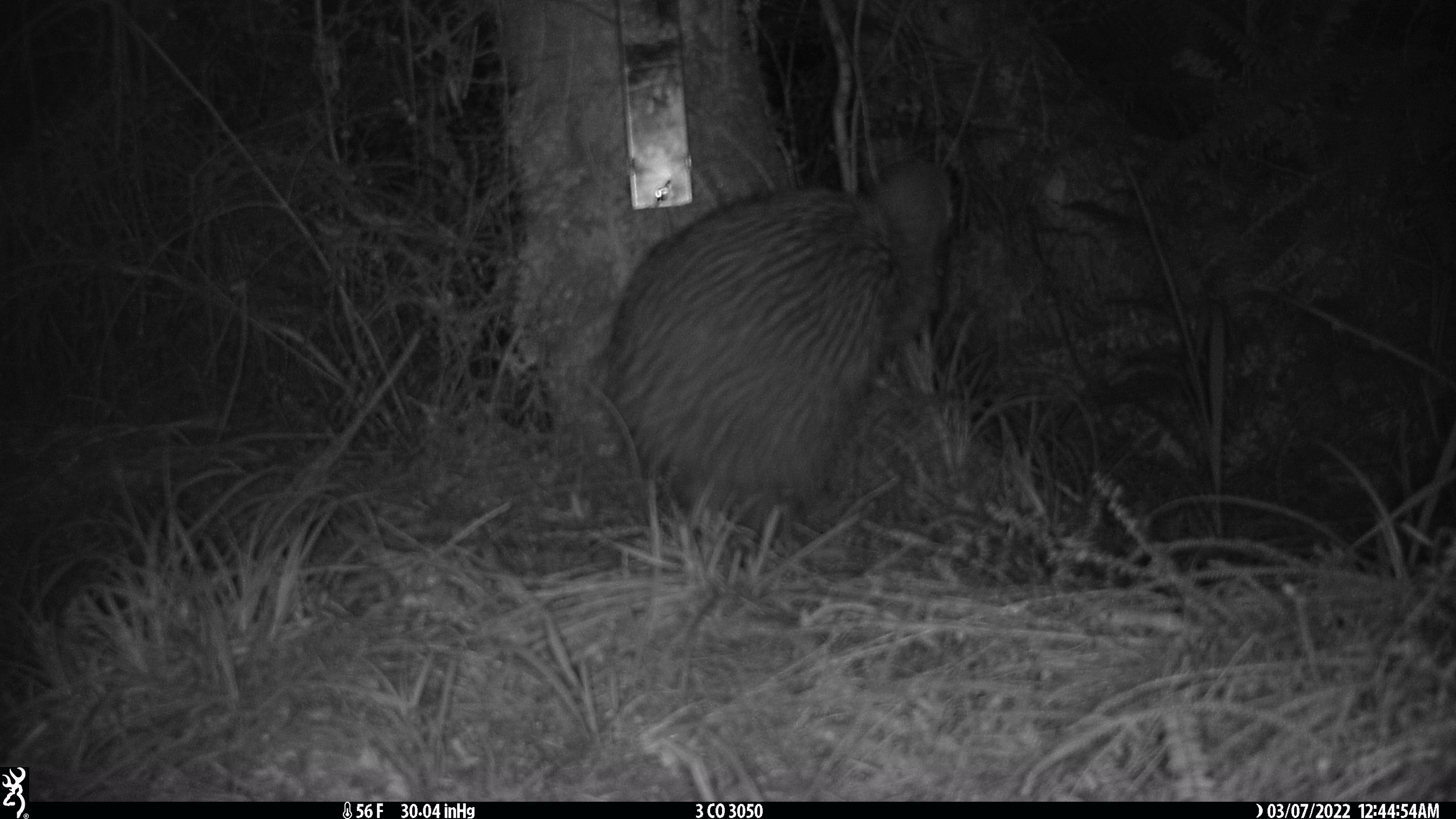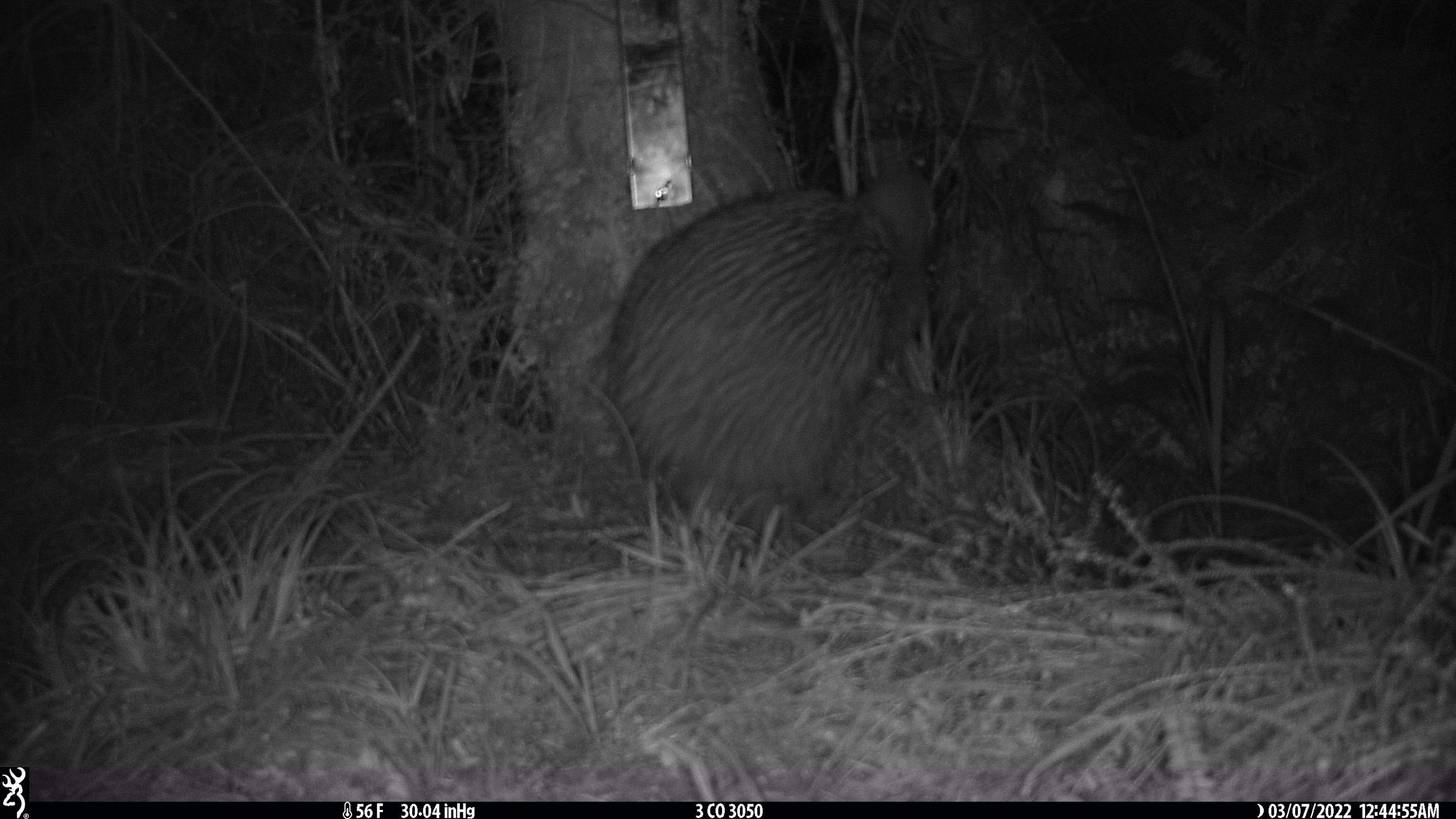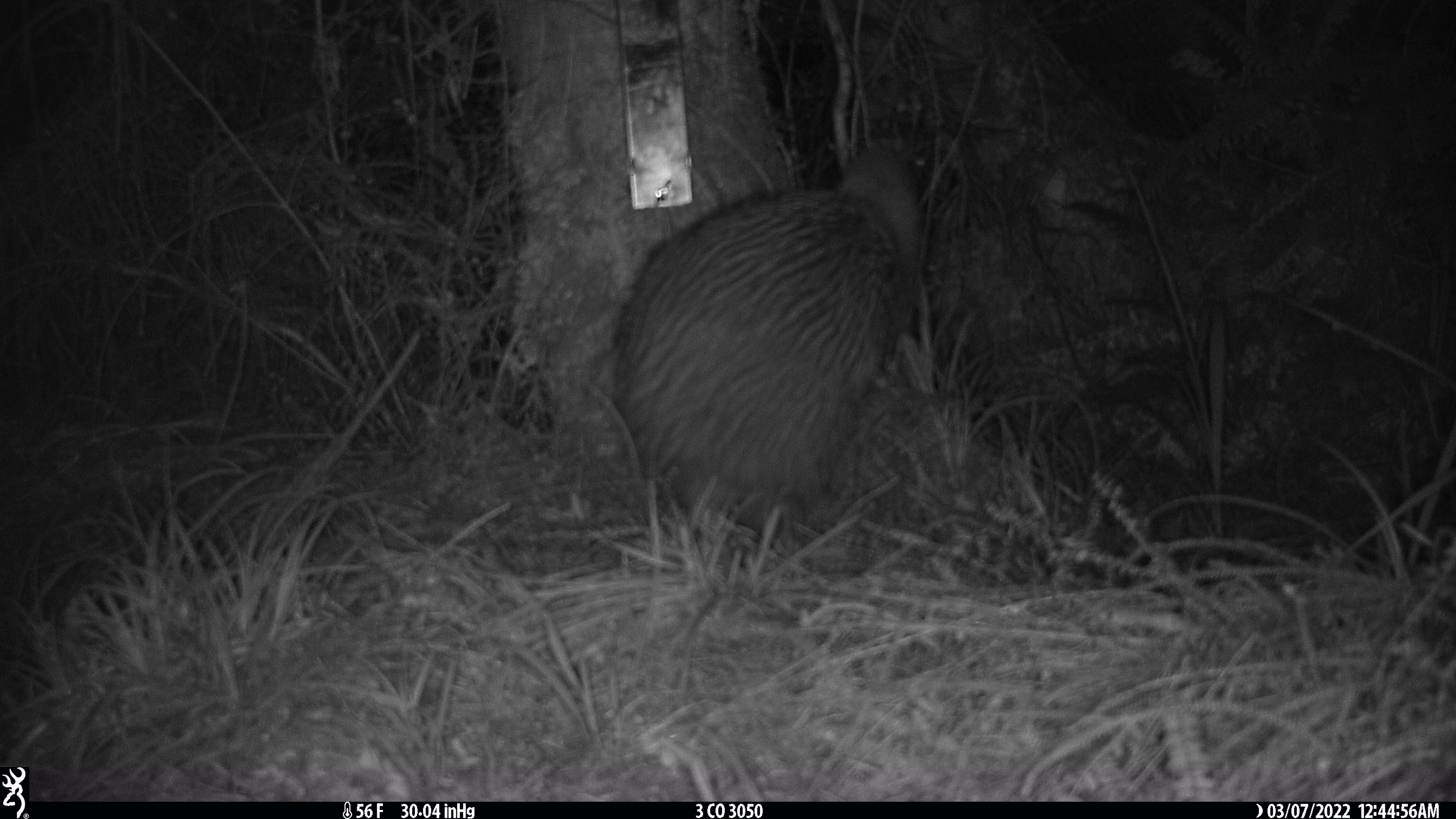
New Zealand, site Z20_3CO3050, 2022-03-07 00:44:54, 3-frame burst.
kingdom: Animalia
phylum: Chordata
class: Aves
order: Apterygiformes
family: Apterygidae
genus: Apteryx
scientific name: Apteryx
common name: kiwi